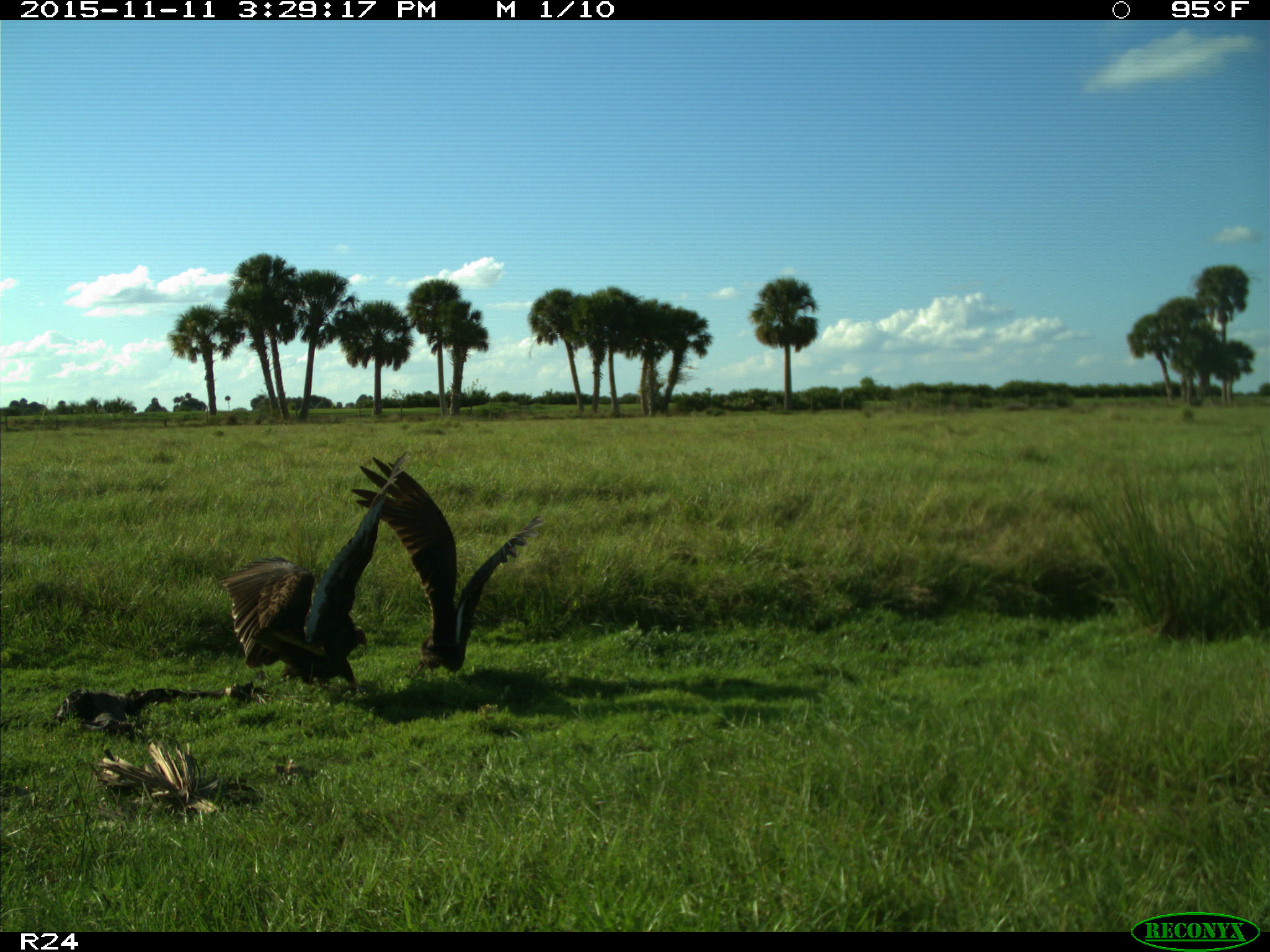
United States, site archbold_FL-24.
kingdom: Animalia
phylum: Chordata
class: Aves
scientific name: Aves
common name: birds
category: unidentified bird